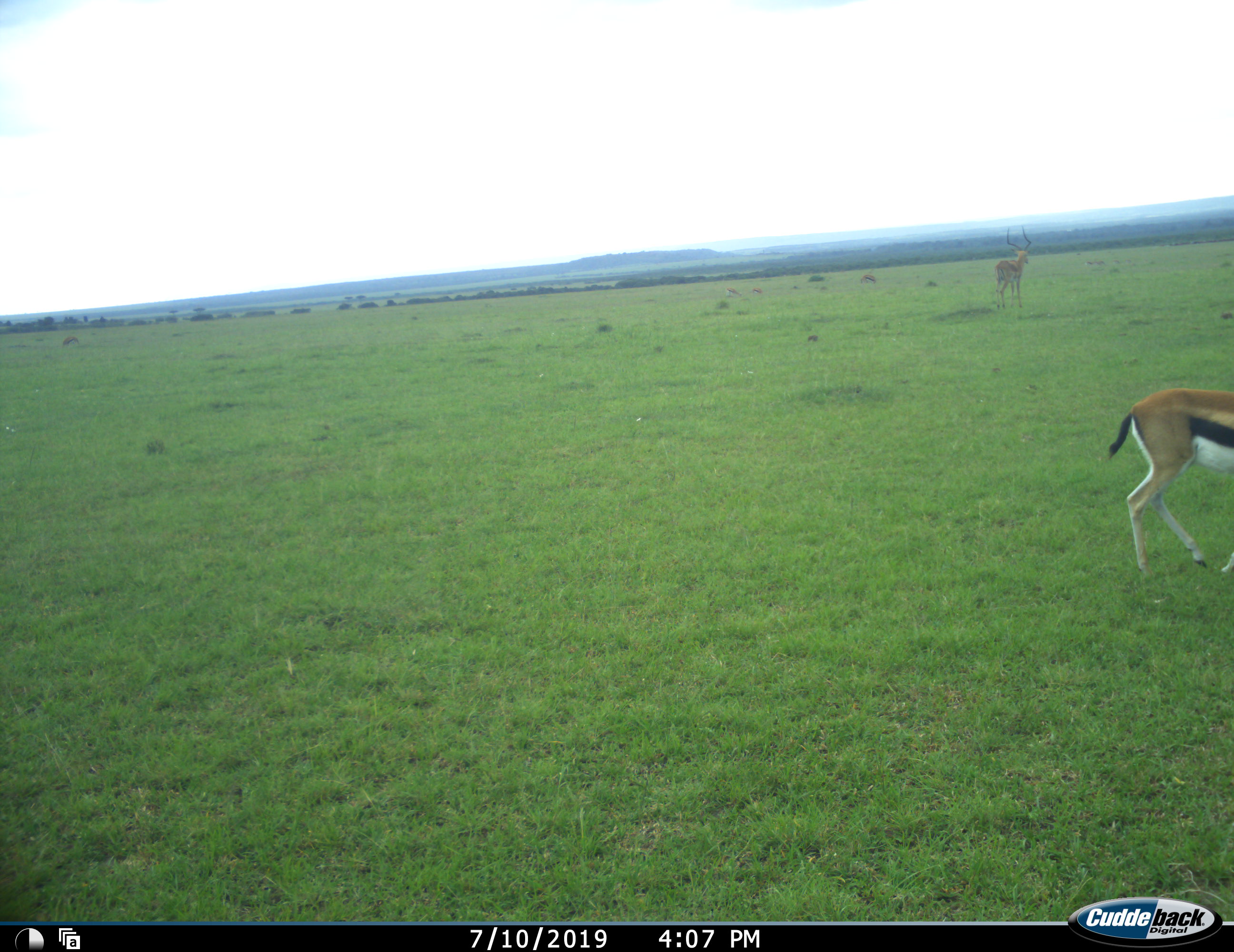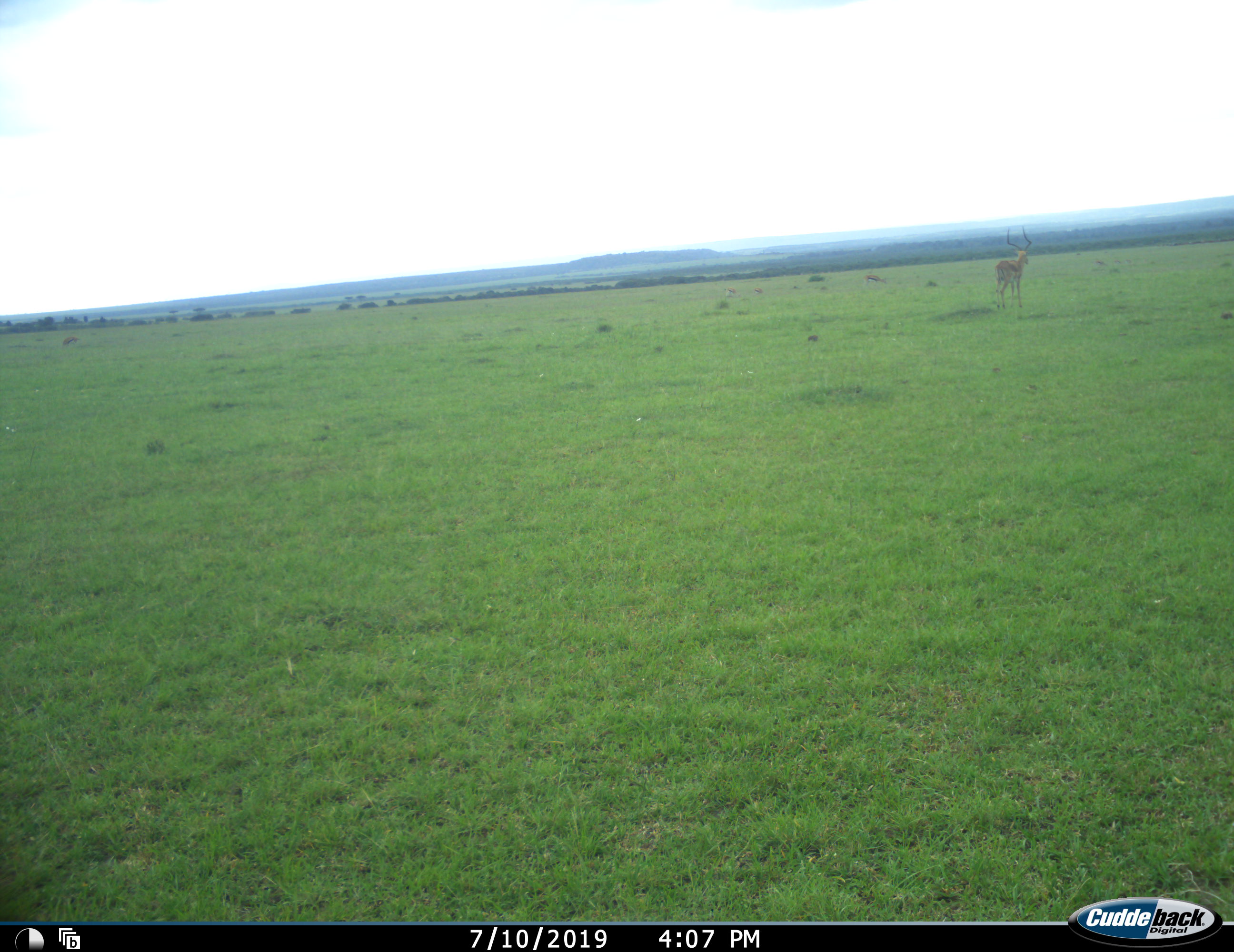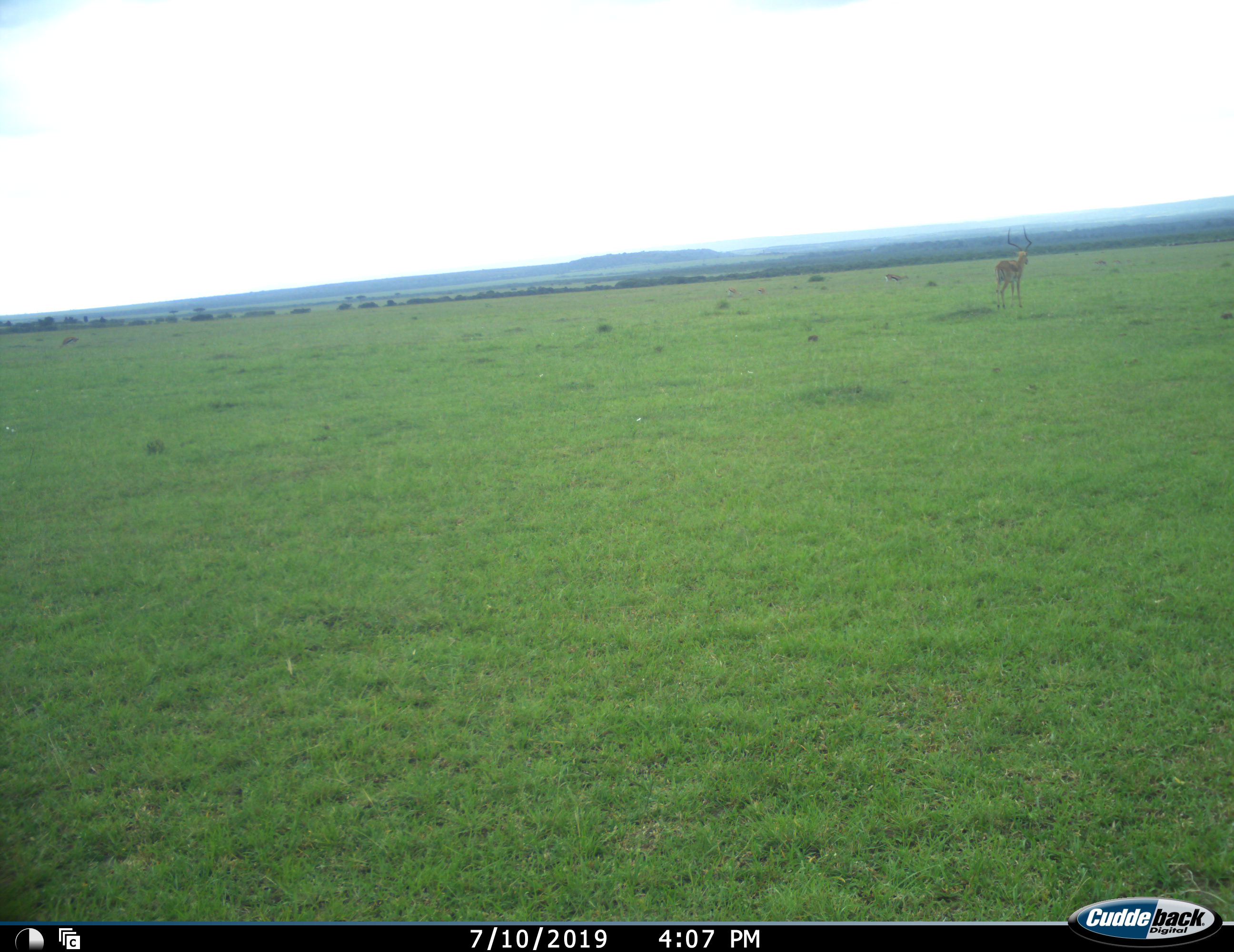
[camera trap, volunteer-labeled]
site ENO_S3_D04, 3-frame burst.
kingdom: Animalia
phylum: Chordata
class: Mammalia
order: Artiodactyla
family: Bovidae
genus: Eudorcas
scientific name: Eudorcas thomsonii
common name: thomson's gazelle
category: gazellethomsons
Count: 2.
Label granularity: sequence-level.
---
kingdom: Animalia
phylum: Chordata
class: Mammalia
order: Artiodactyla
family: Bovidae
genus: Aepyceros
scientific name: Aepyceros melampus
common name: impala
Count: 1.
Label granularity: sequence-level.